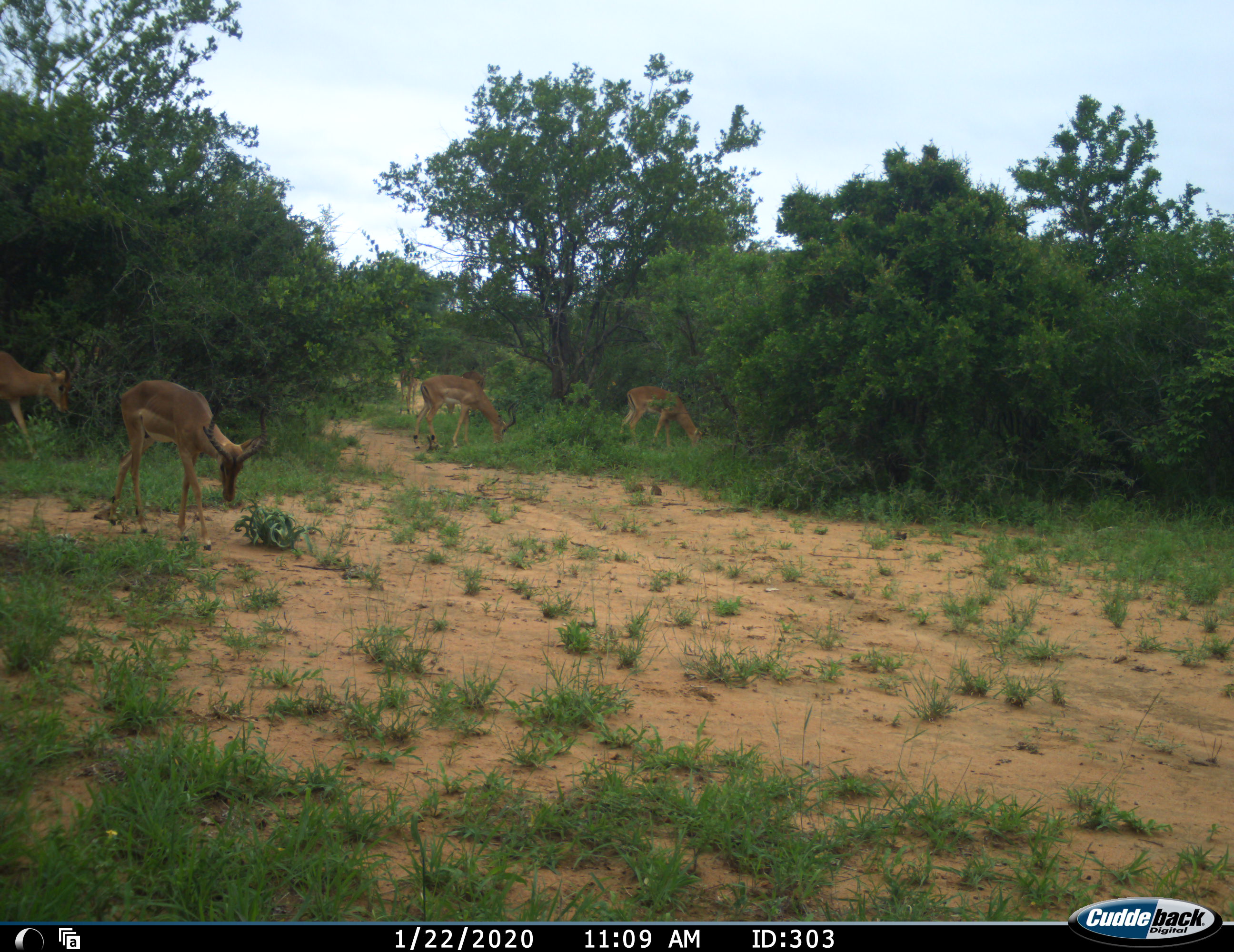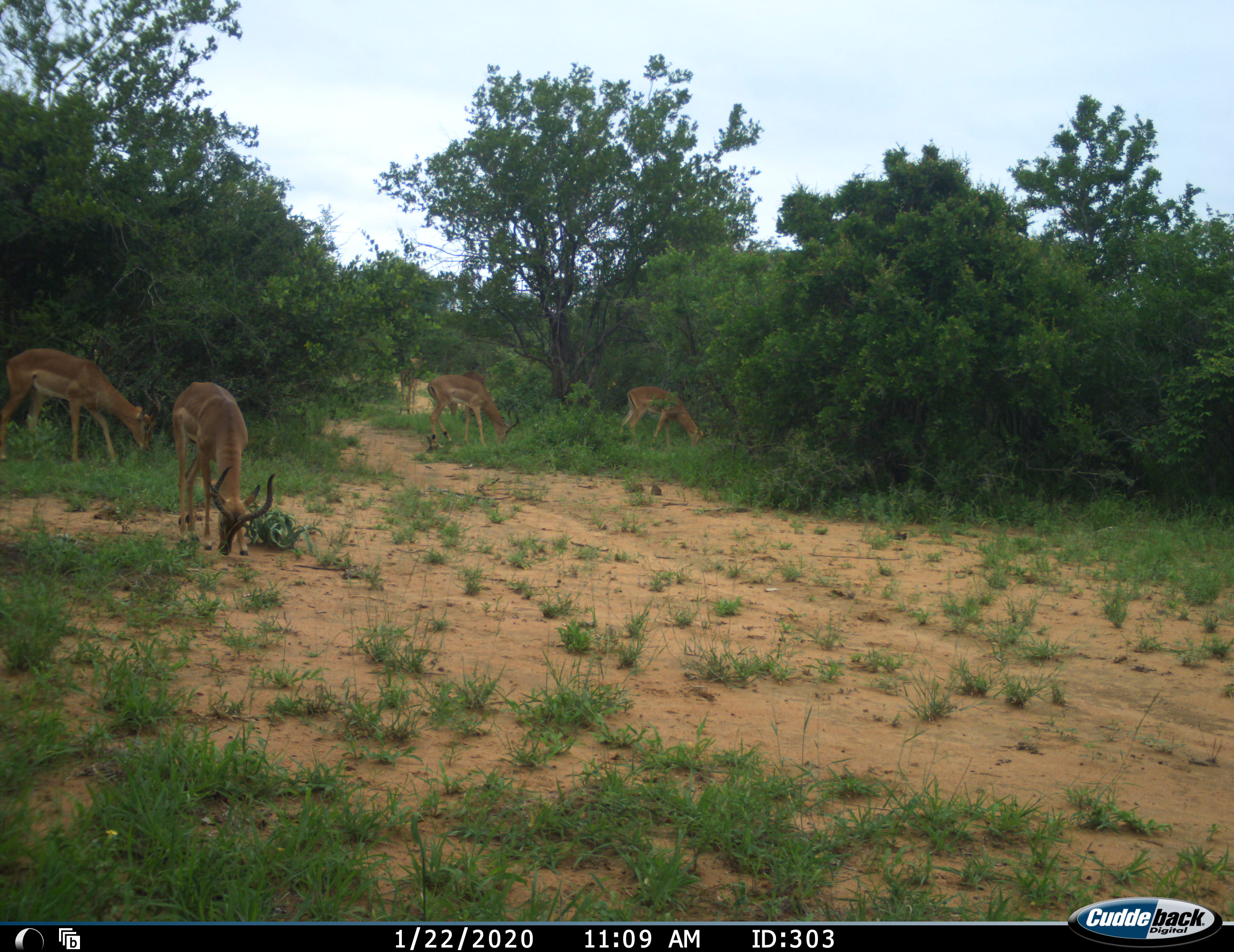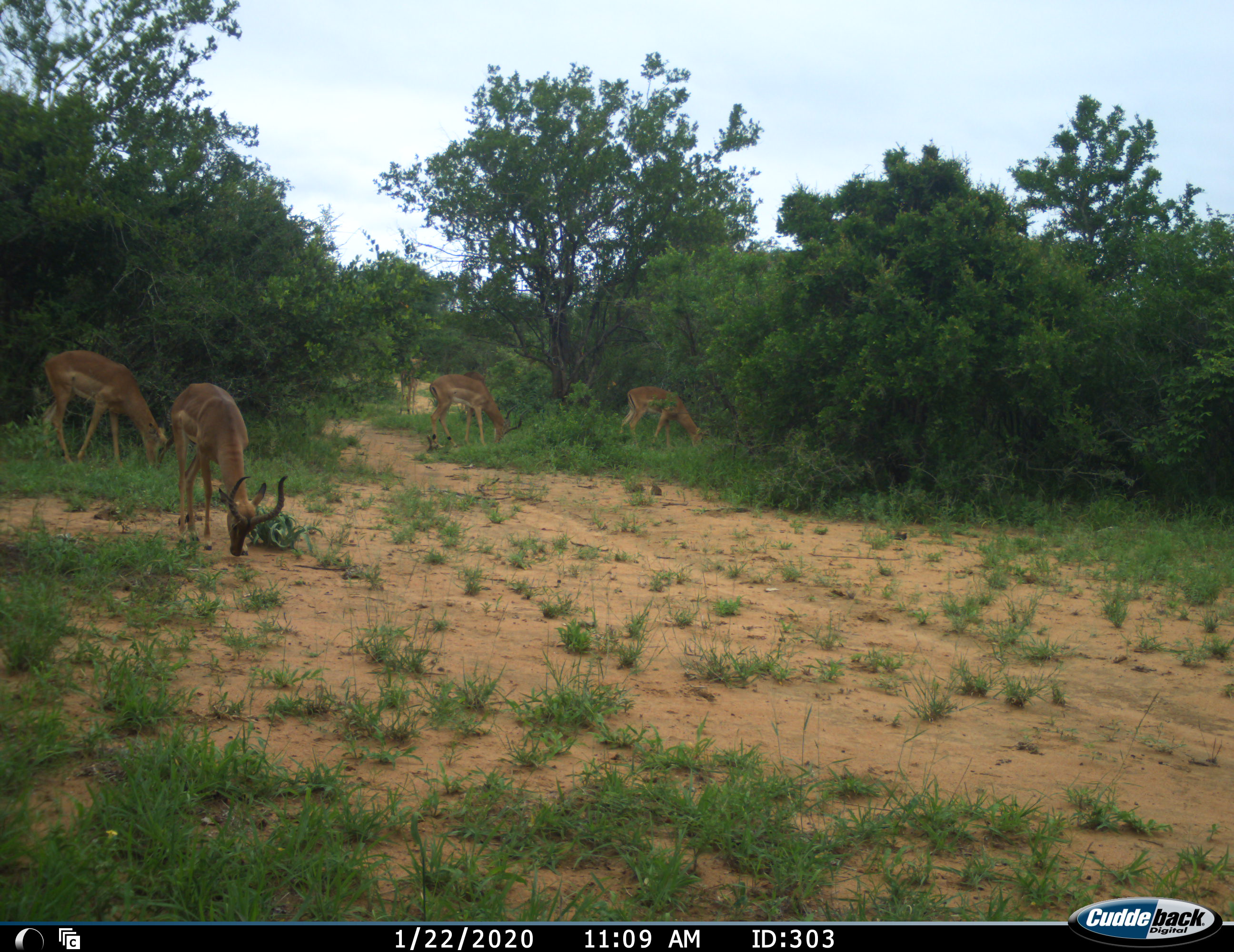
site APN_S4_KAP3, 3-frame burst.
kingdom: Animalia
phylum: Chordata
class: Mammalia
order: Artiodactyla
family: Bovidae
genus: Aepyceros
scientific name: Aepyceros melampus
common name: impala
Impala (Aepyceros melampus), count 6. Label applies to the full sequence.